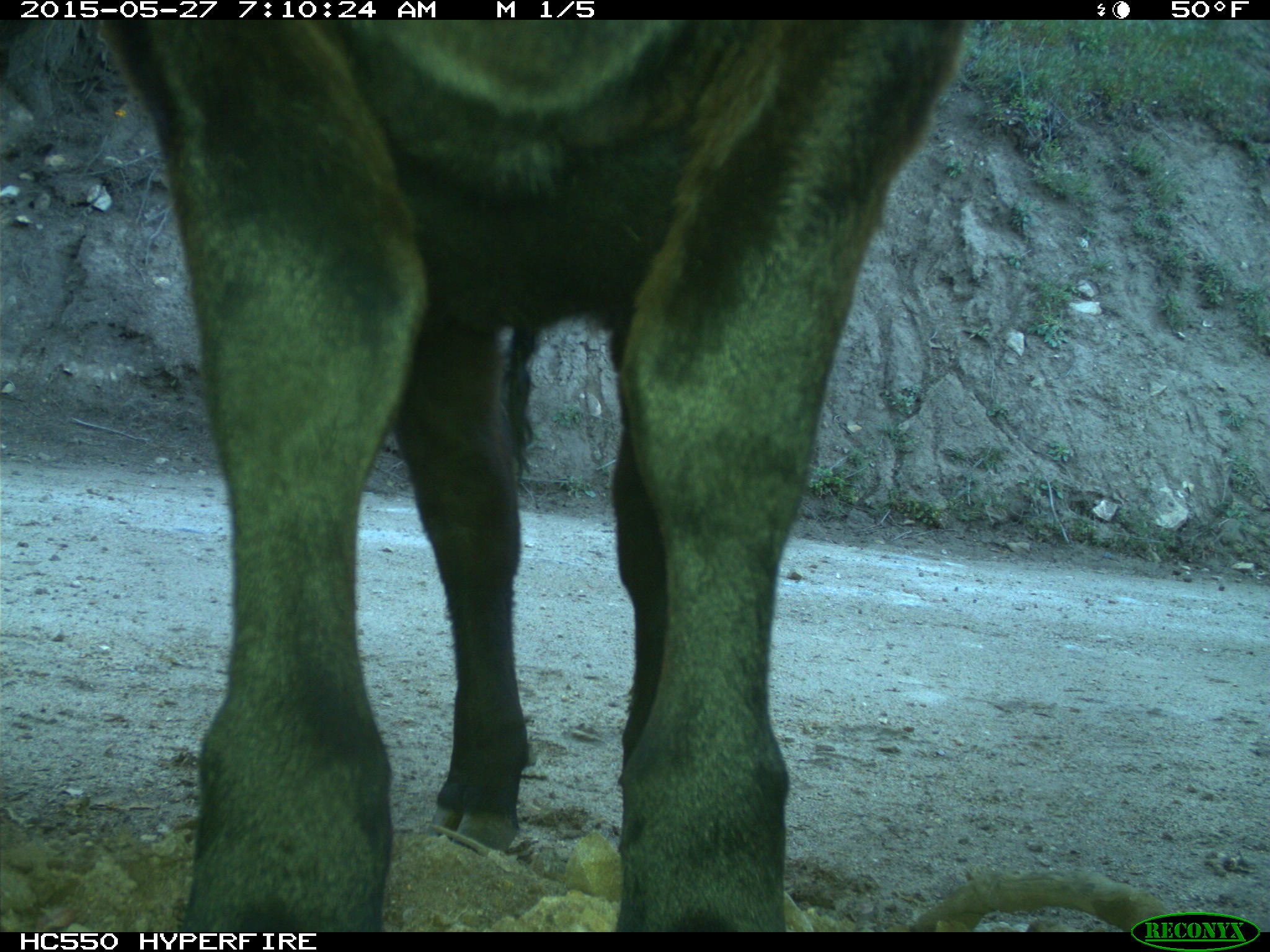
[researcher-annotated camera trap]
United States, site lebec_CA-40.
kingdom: Animalia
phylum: Chordata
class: Mammalia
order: Artiodactyla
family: Bovidae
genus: Bos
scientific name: Bos taurus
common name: domestic cow